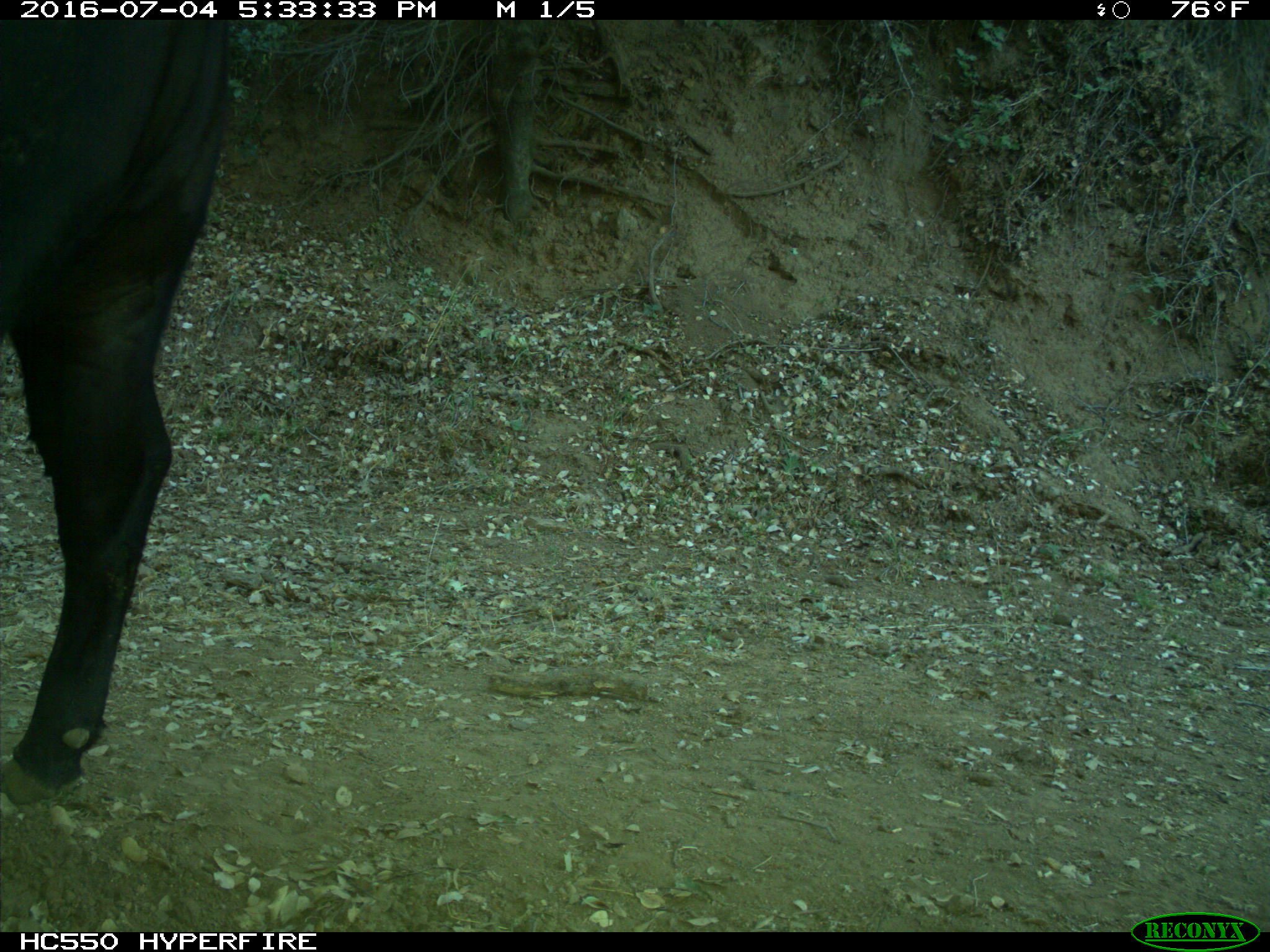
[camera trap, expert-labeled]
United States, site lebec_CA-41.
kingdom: Animalia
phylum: Chordata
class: Mammalia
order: Artiodactyla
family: Bovidae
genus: Bos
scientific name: Bos taurus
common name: domestic cow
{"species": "Bos taurus (domestic cow)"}